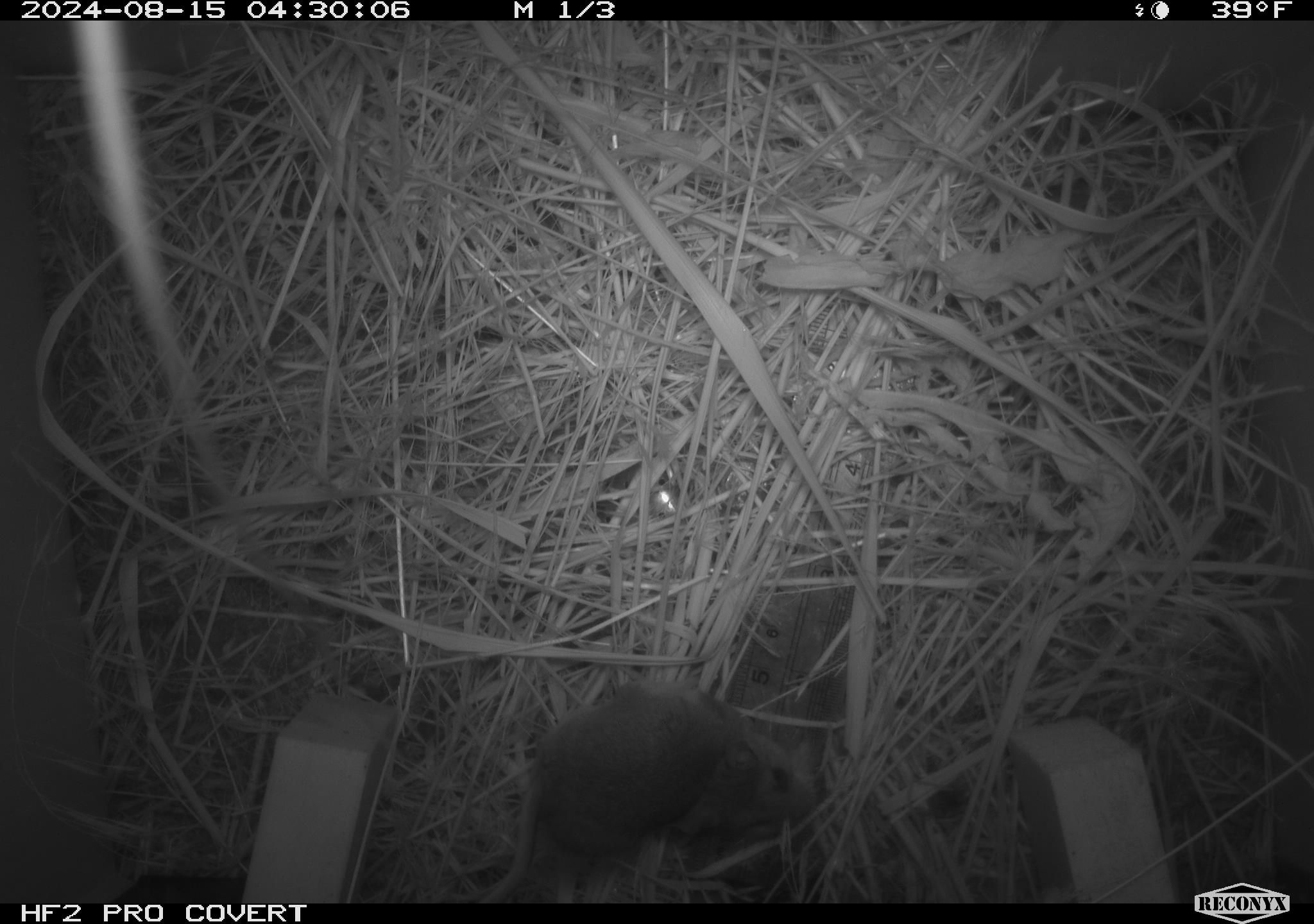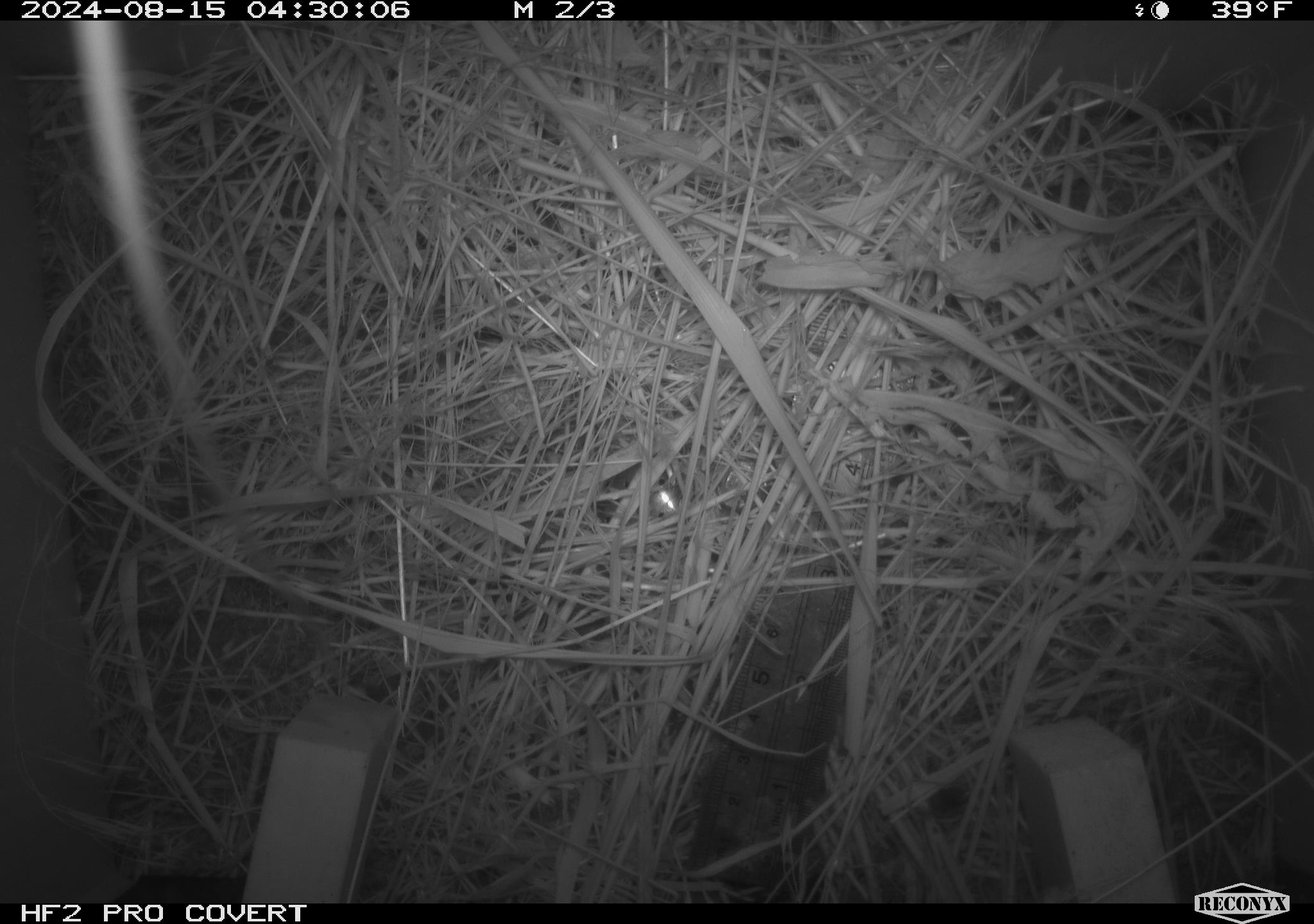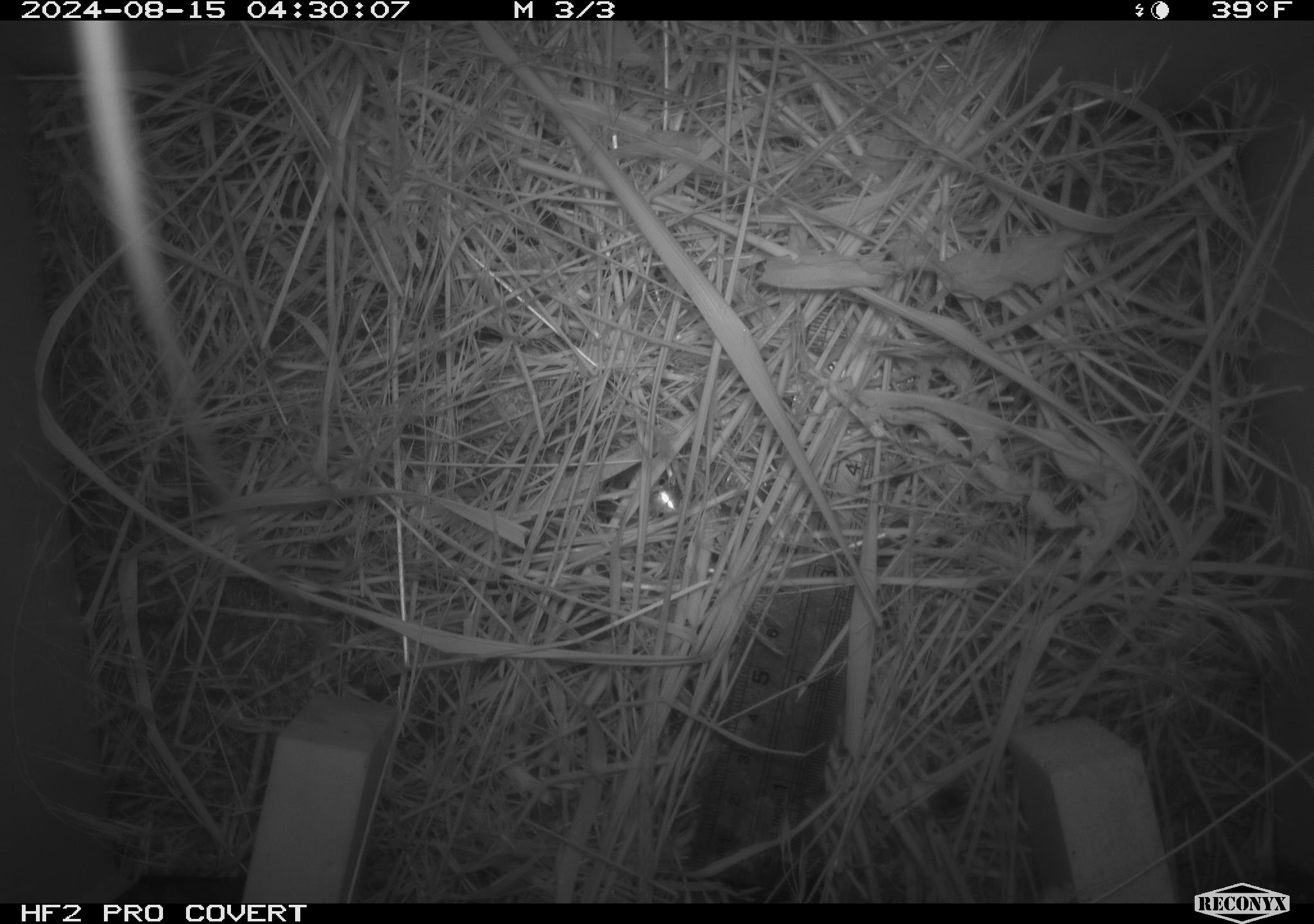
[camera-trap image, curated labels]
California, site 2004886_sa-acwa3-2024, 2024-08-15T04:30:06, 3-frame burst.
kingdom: Animalia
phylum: Chordata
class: Mammalia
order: Rodentia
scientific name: Rodentia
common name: mouse species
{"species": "mouse species (Rodentia)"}